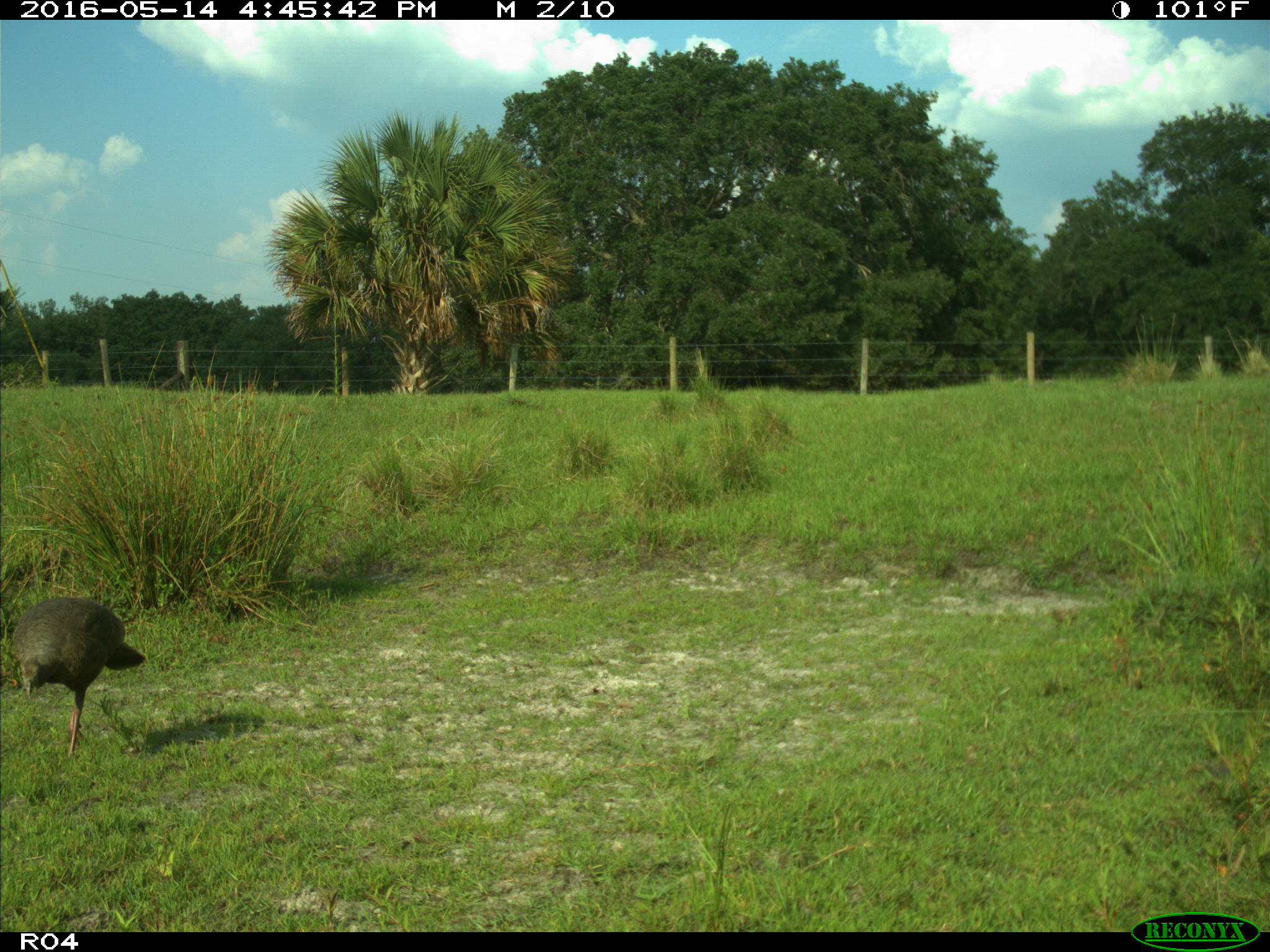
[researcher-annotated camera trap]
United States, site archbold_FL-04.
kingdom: Animalia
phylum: Chordata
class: Aves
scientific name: Aves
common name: birds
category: unidentified bird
Unidentified bird (birds) (Aves).